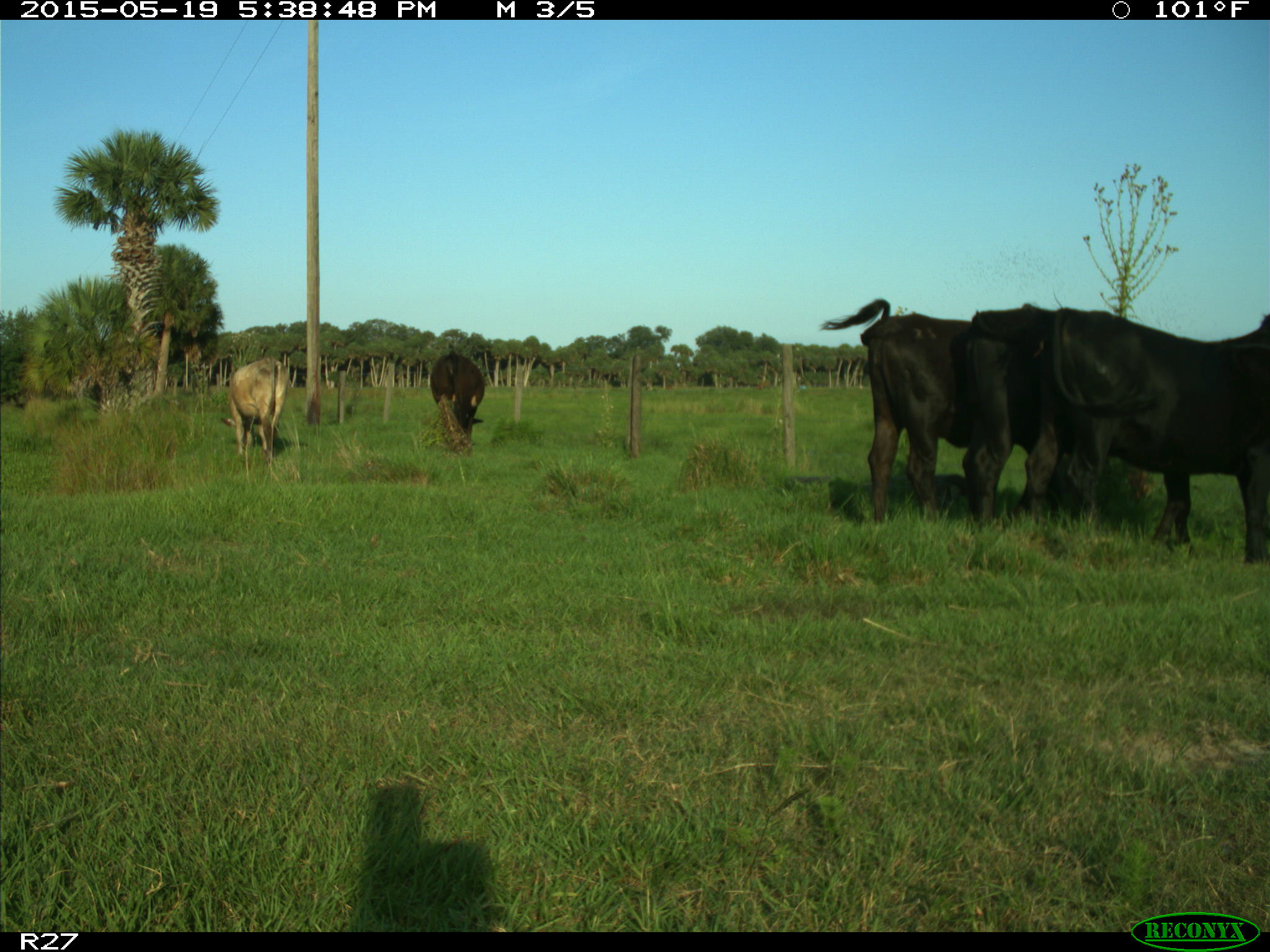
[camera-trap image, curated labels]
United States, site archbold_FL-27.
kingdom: Animalia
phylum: Chordata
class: Mammalia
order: Artiodactyla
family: Bovidae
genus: Bos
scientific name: Bos taurus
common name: domestic cow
Bos taurus (domestic cow).